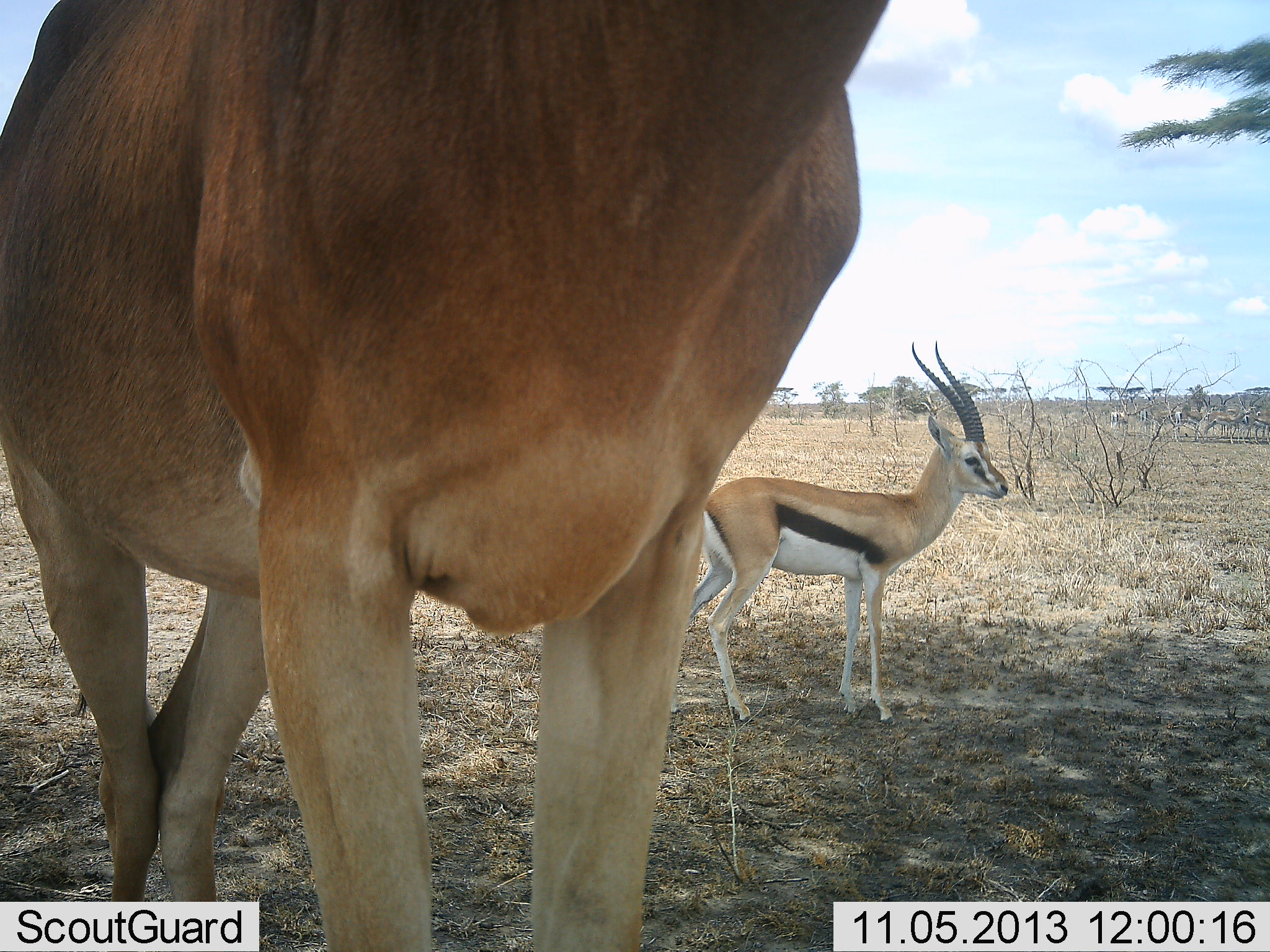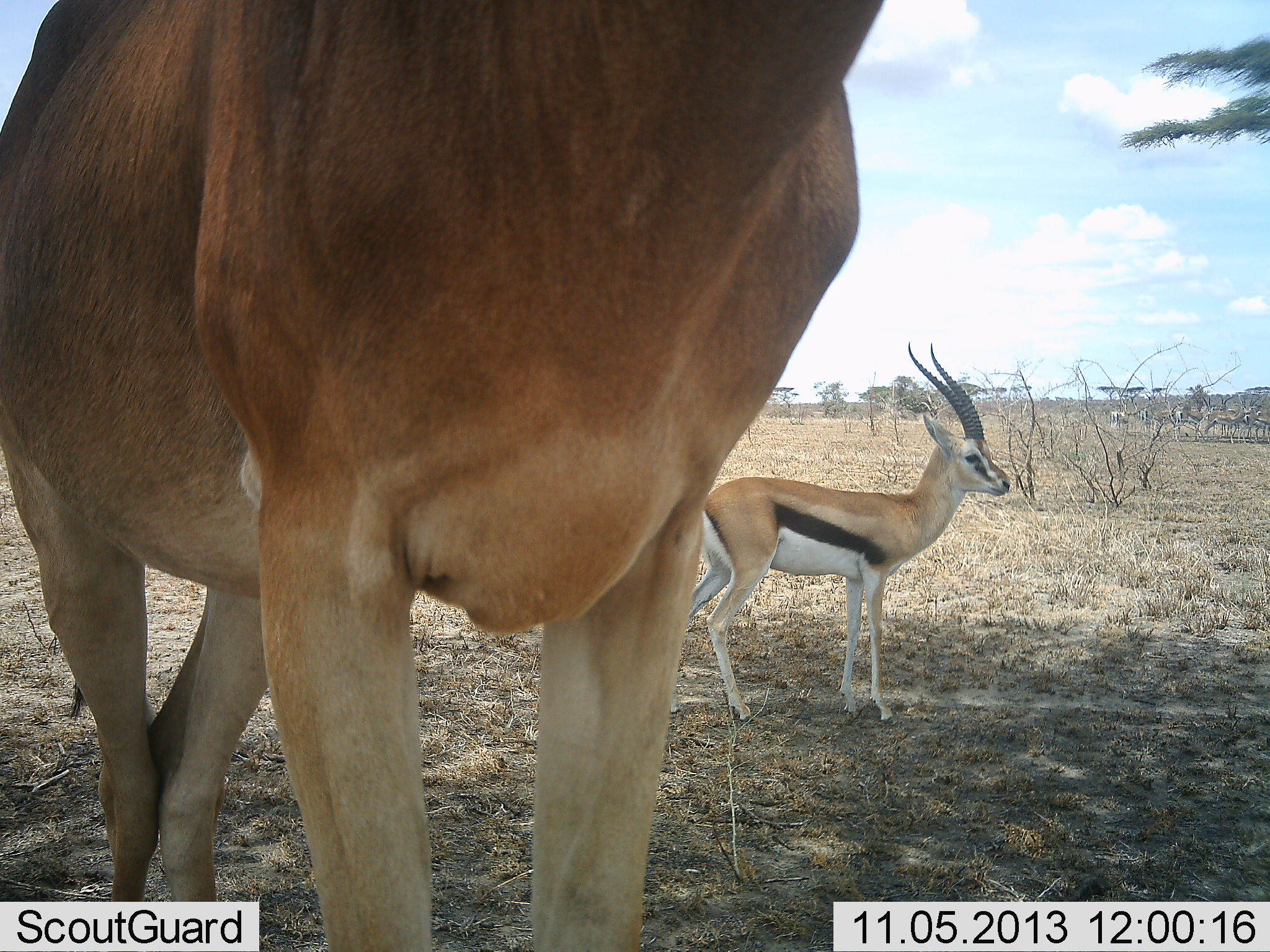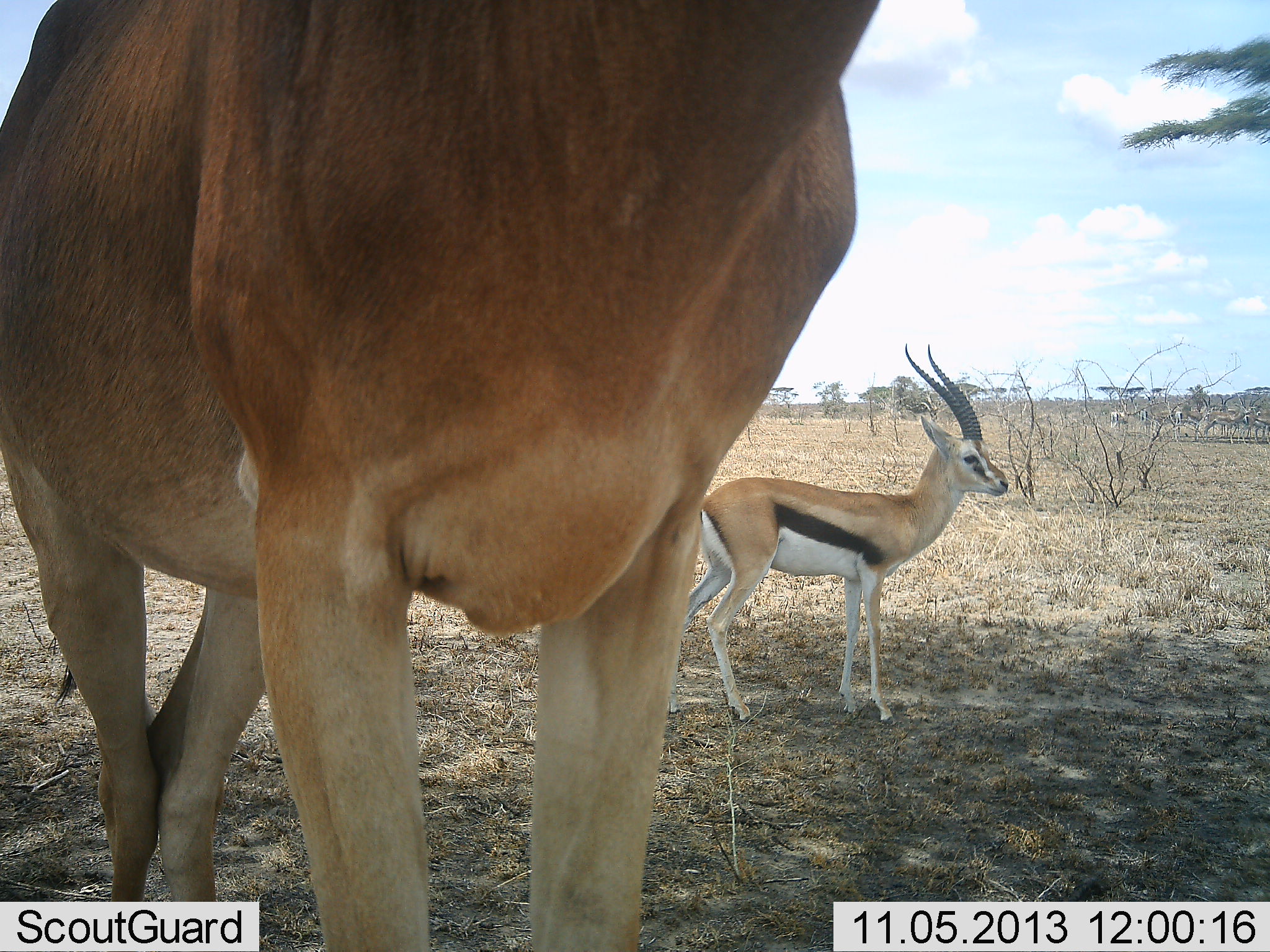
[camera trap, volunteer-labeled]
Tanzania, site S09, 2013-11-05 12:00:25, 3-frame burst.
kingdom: Animalia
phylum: Chordata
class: Mammalia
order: Artiodactyla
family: Bovidae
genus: Eudorcas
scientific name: Eudorcas thomsonii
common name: thomson's gazelle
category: gazellethomsons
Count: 1.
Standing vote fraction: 95%.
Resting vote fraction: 5%.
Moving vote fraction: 5%.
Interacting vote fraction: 0%.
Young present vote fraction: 0%.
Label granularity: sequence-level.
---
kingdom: Animalia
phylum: Chordata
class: Mammalia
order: Artiodactyla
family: Bovidae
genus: Alcelaphus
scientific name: Alcelaphus buselaphus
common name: hartebeest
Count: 1.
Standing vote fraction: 100%.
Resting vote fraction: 8%.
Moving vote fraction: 0%.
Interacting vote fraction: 0%.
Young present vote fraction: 0%.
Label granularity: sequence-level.